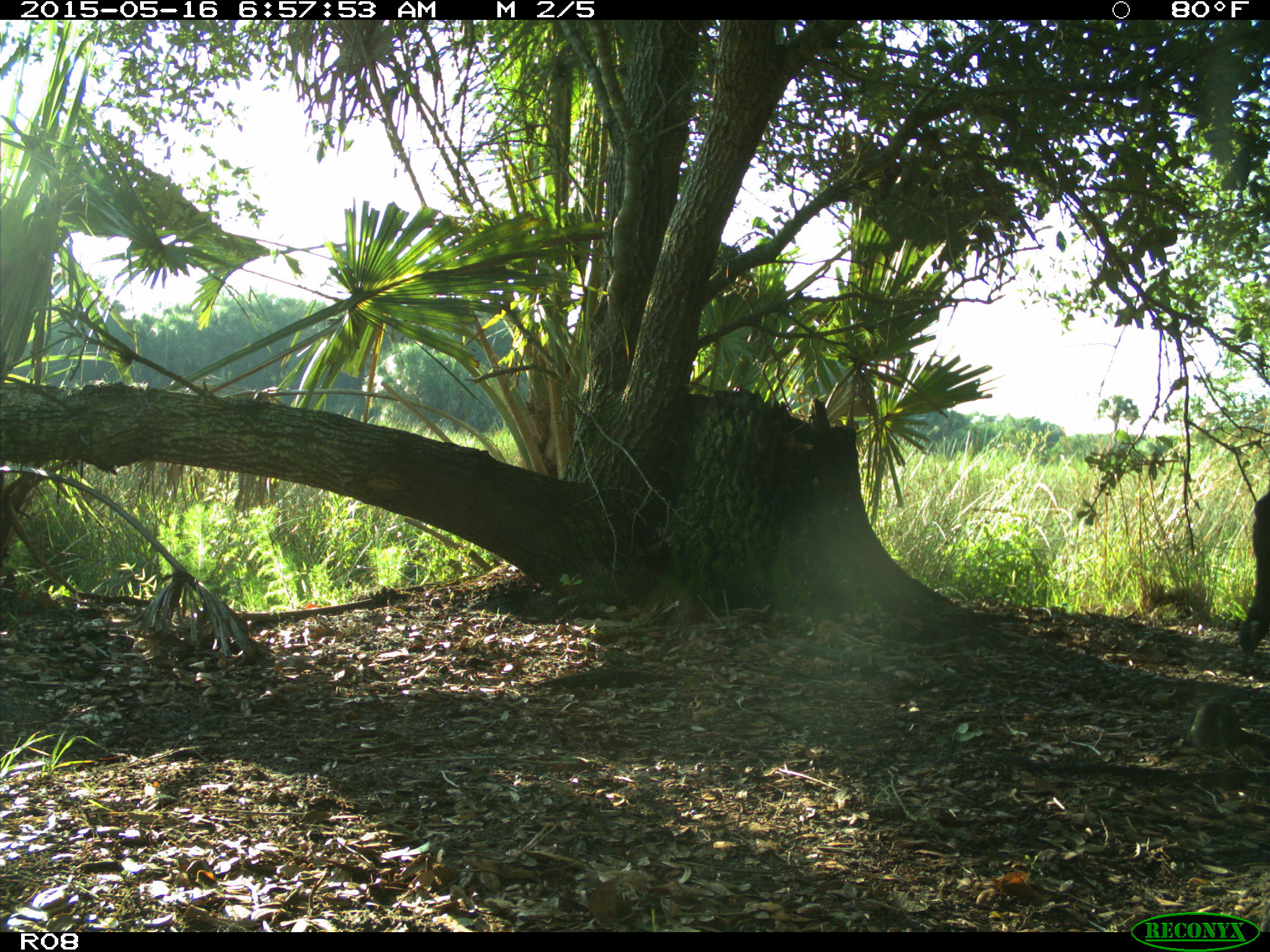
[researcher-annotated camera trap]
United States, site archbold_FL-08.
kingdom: Animalia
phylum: Chordata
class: Mammalia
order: Artiodactyla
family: Bovidae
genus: Bos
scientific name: Bos taurus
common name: domestic cow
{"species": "Bos taurus (domestic cow)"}